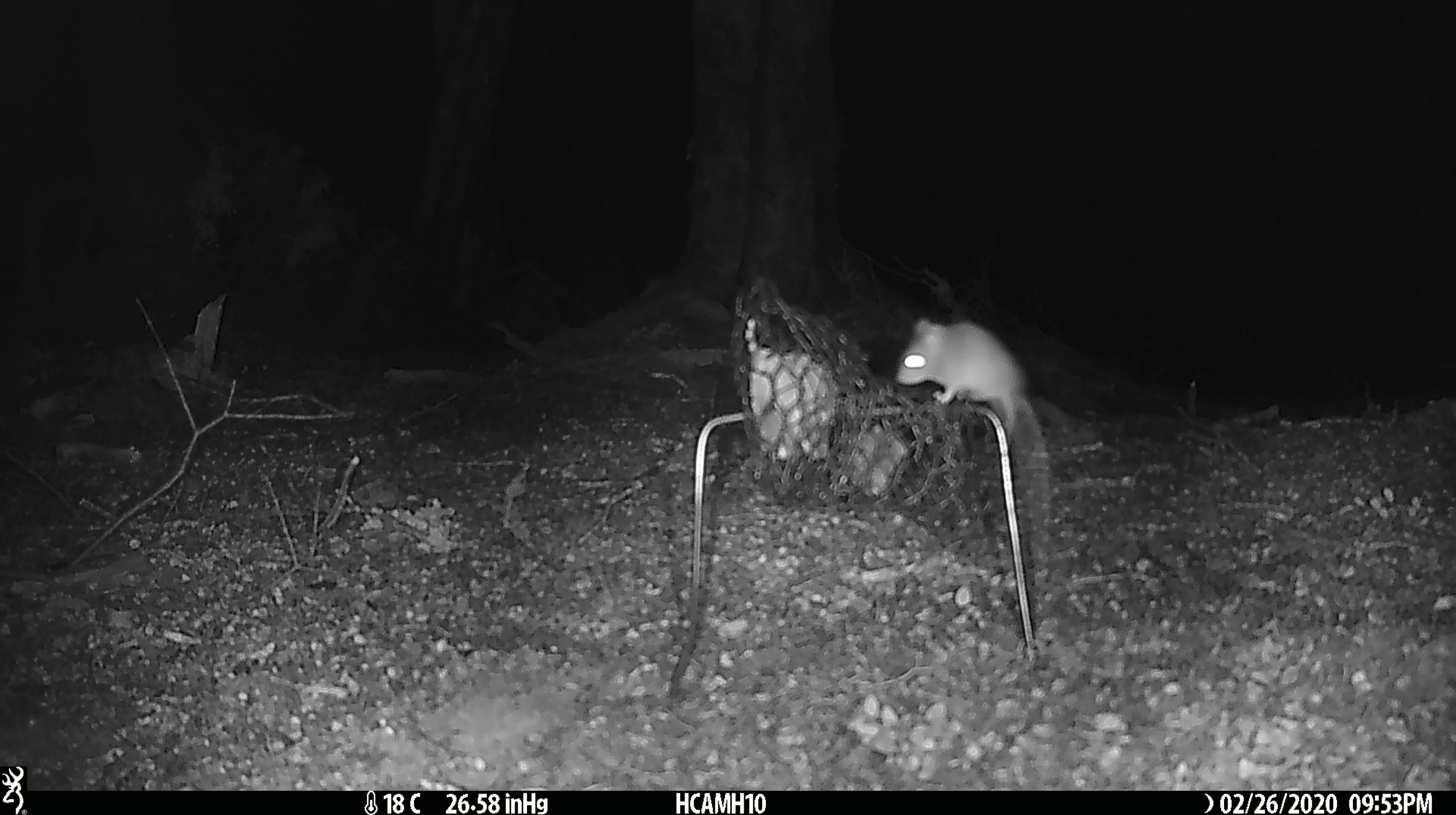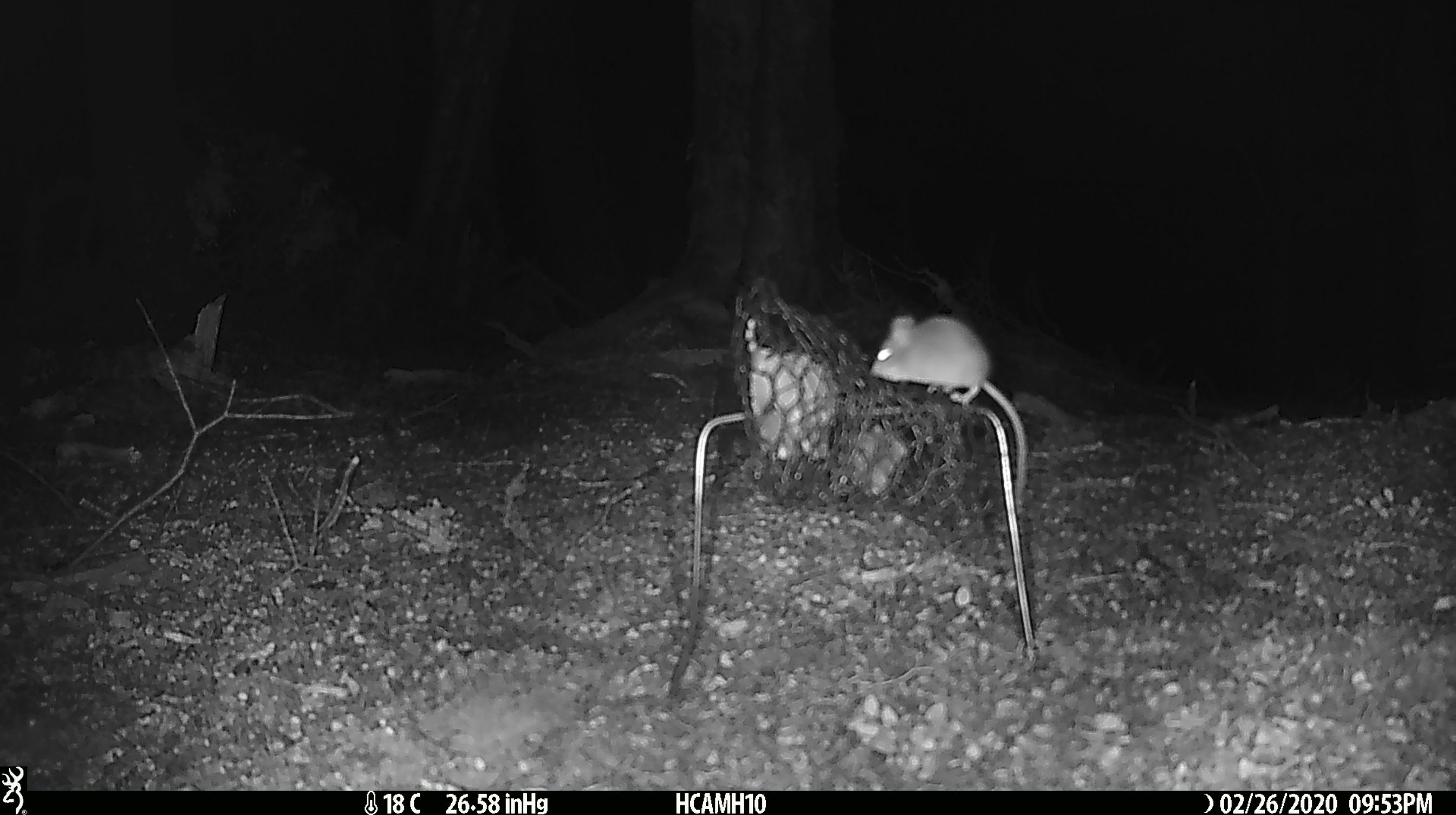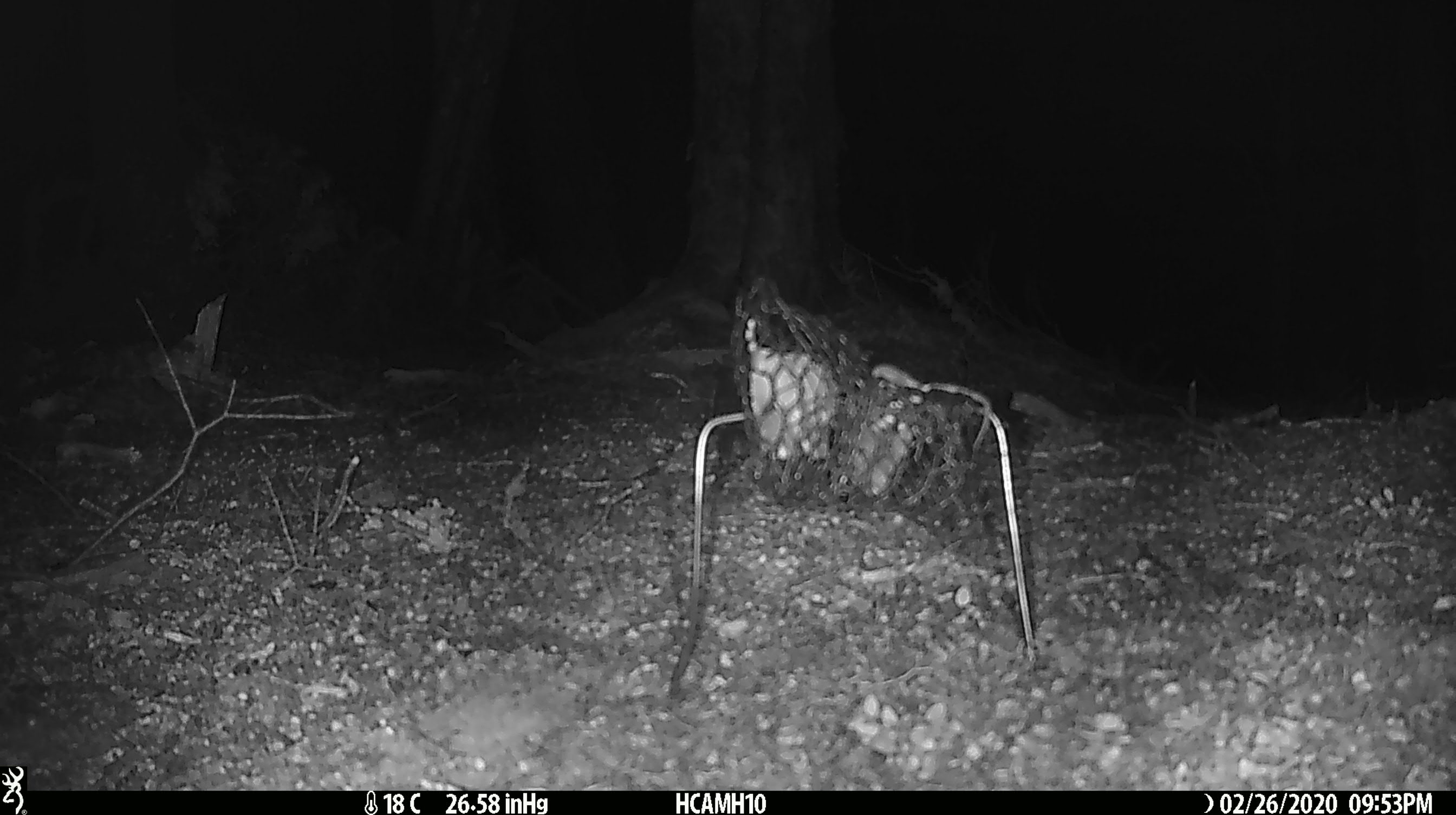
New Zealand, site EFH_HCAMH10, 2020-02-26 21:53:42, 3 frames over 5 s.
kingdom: Animalia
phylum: Chordata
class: Mammalia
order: Rodentia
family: Muridae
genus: Mus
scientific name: Mus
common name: mouse